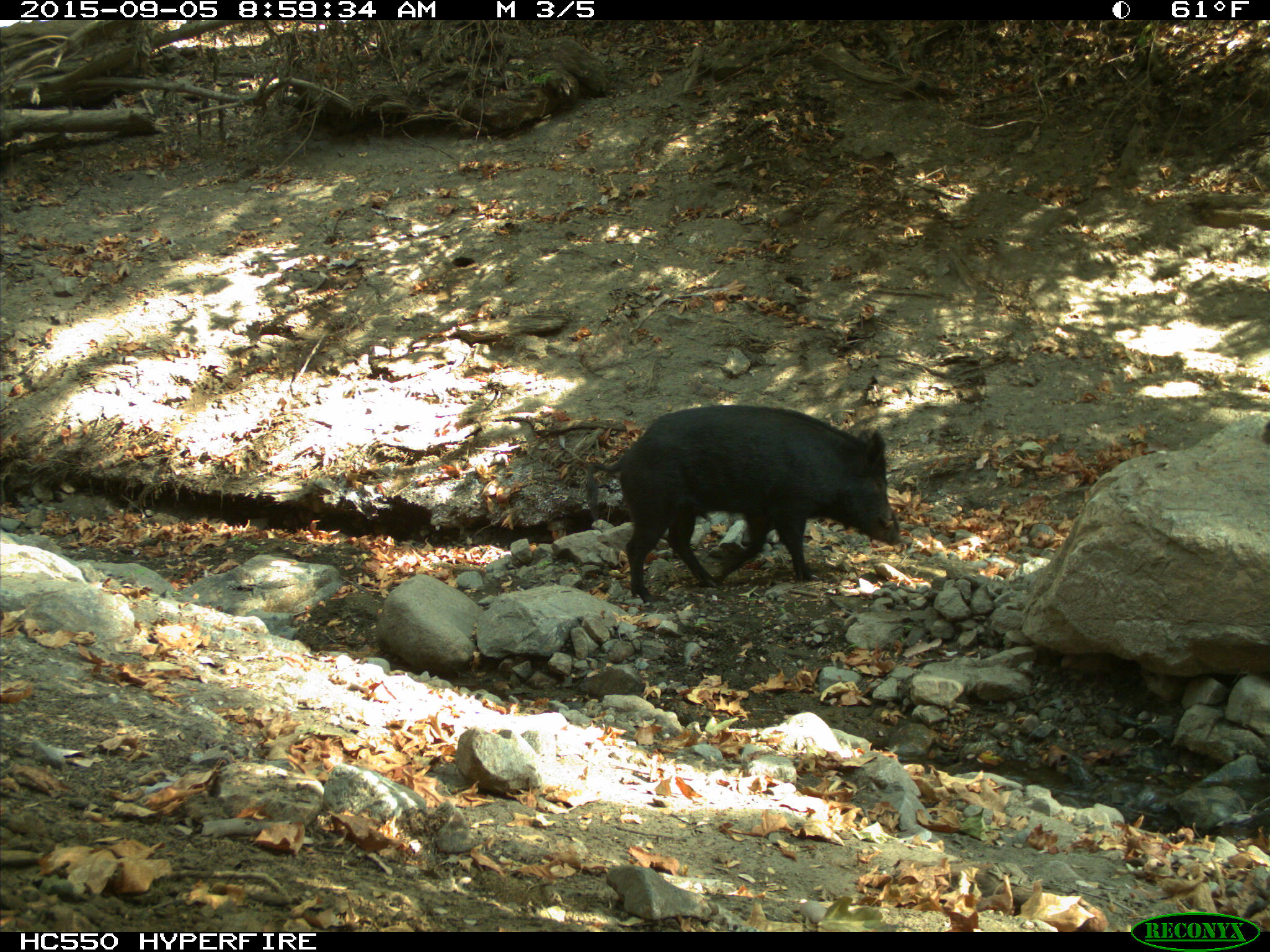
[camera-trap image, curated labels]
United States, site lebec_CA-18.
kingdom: Animalia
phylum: Chordata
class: Mammalia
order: Artiodactyla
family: Suidae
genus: Sus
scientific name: Sus scrofa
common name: wild boar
Sus scrofa (wild boar).